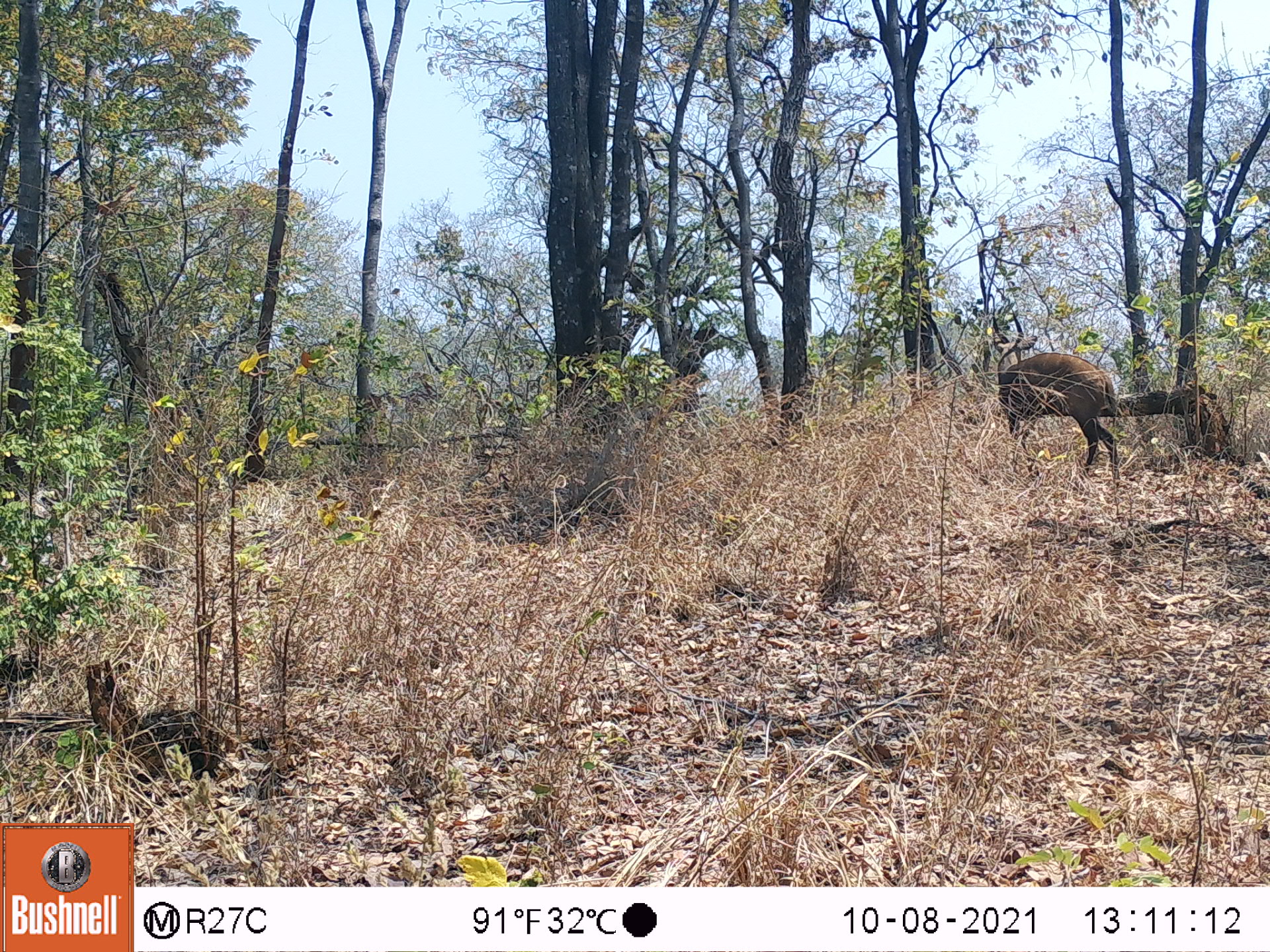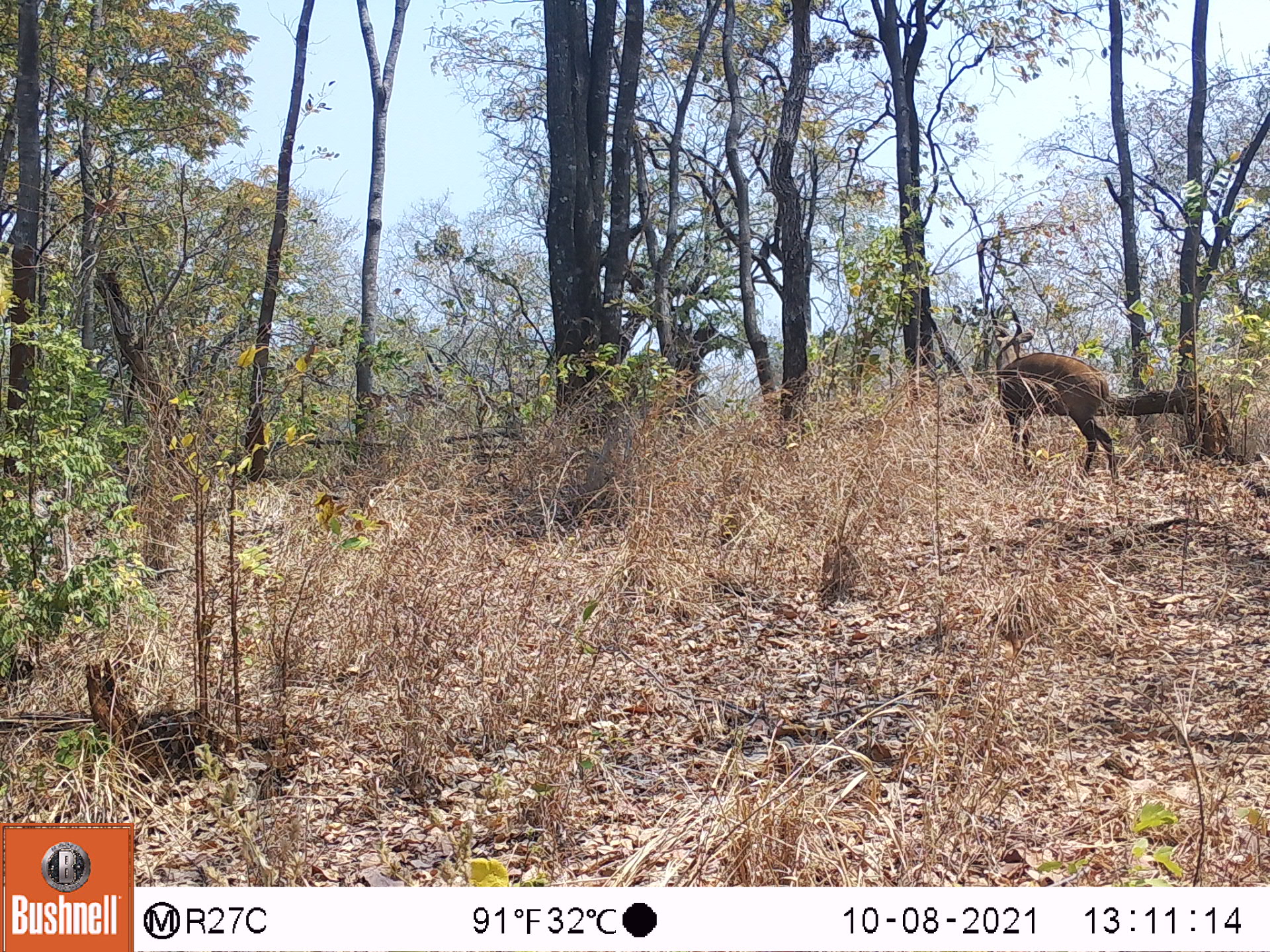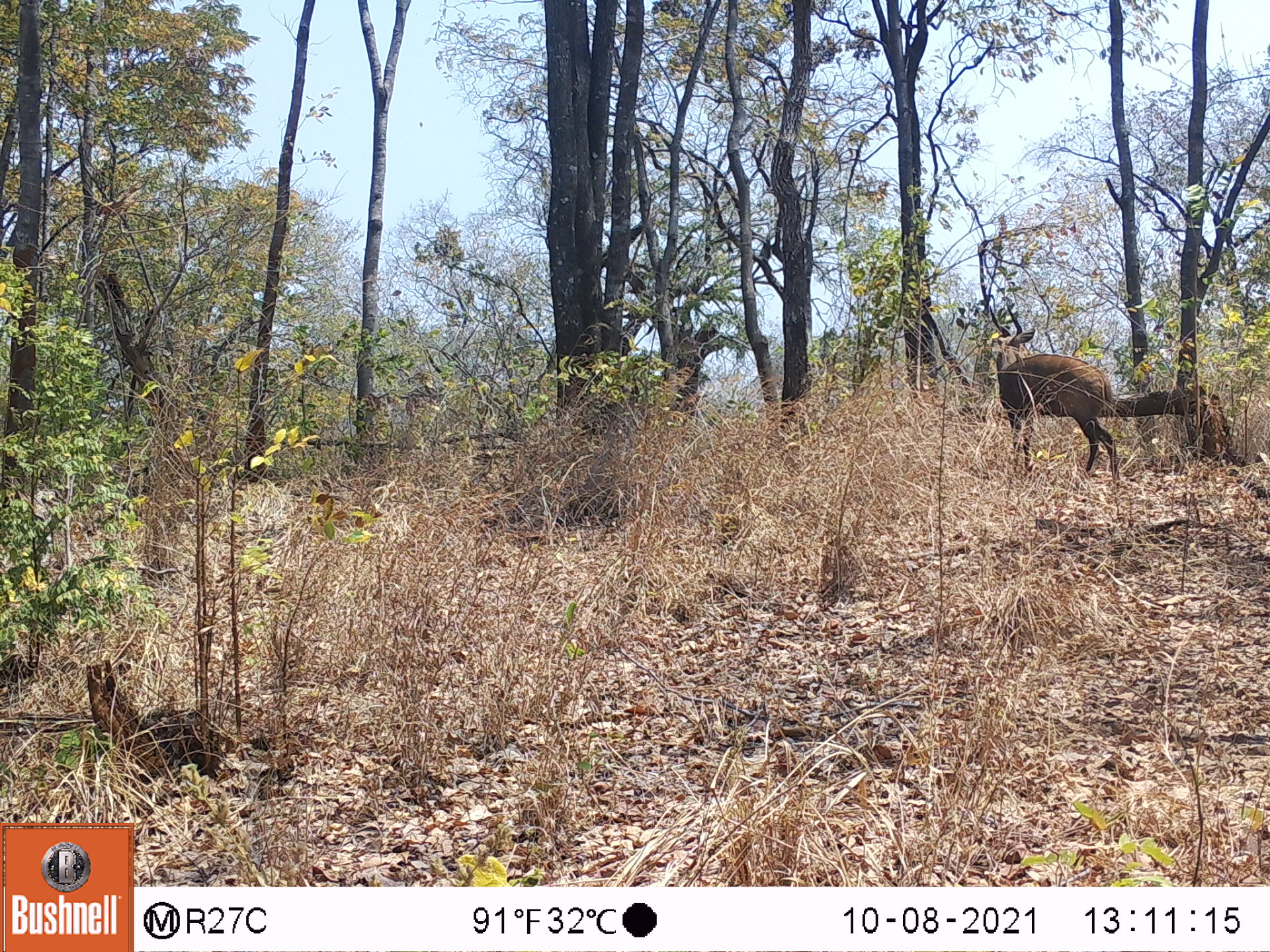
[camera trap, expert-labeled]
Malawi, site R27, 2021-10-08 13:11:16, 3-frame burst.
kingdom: Animalia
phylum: Chordata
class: Mammalia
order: Artiodactyla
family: Bovidae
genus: Tragelaphus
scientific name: Tragelaphus sylvaticus sylvaticus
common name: cape bushbuck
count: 1